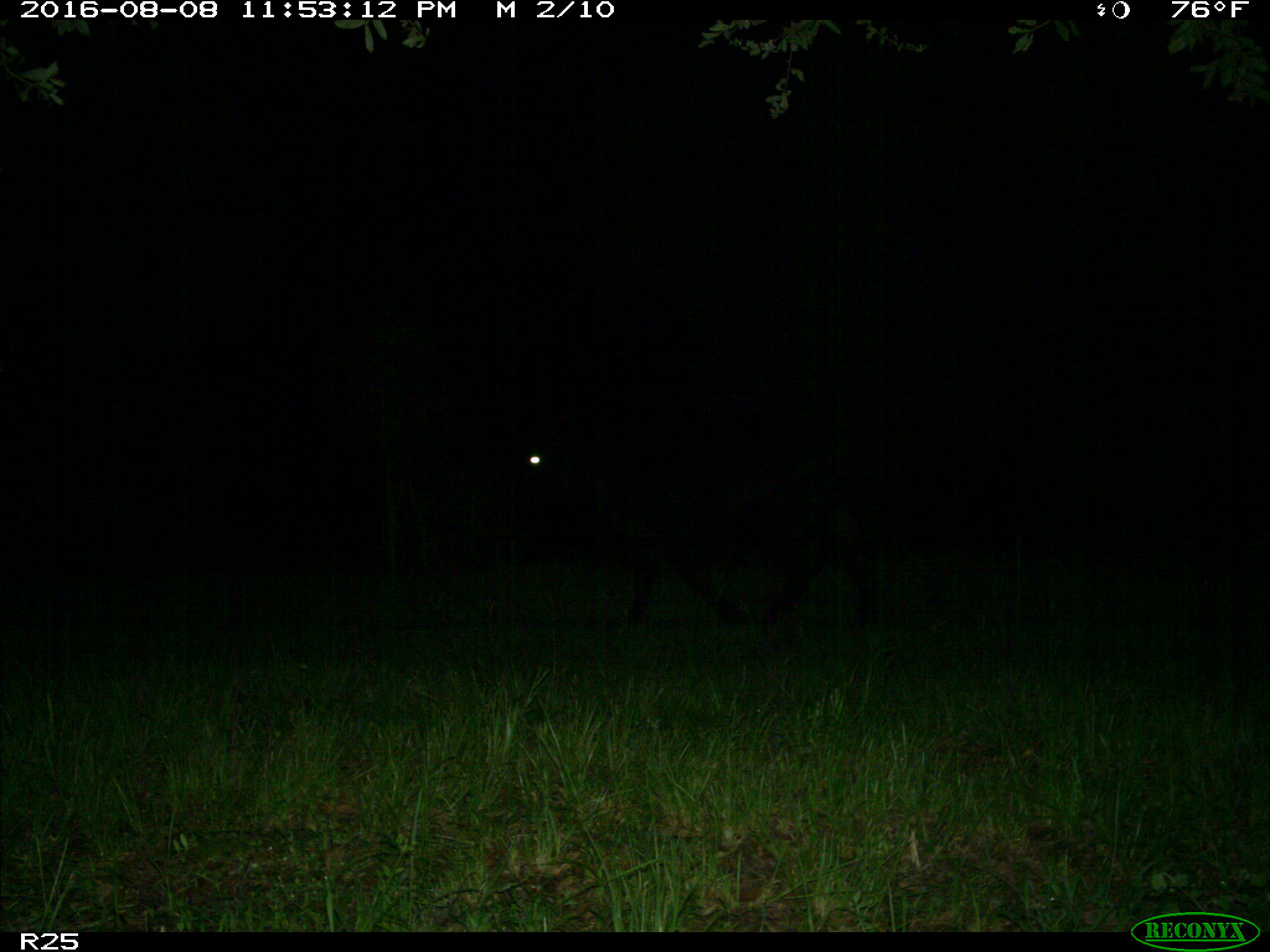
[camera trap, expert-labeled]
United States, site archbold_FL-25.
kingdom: Animalia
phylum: Chordata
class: Mammalia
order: Artiodactyla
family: Bovidae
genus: Bos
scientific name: Bos taurus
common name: domestic cow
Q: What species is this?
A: Bos taurus (domestic cow).